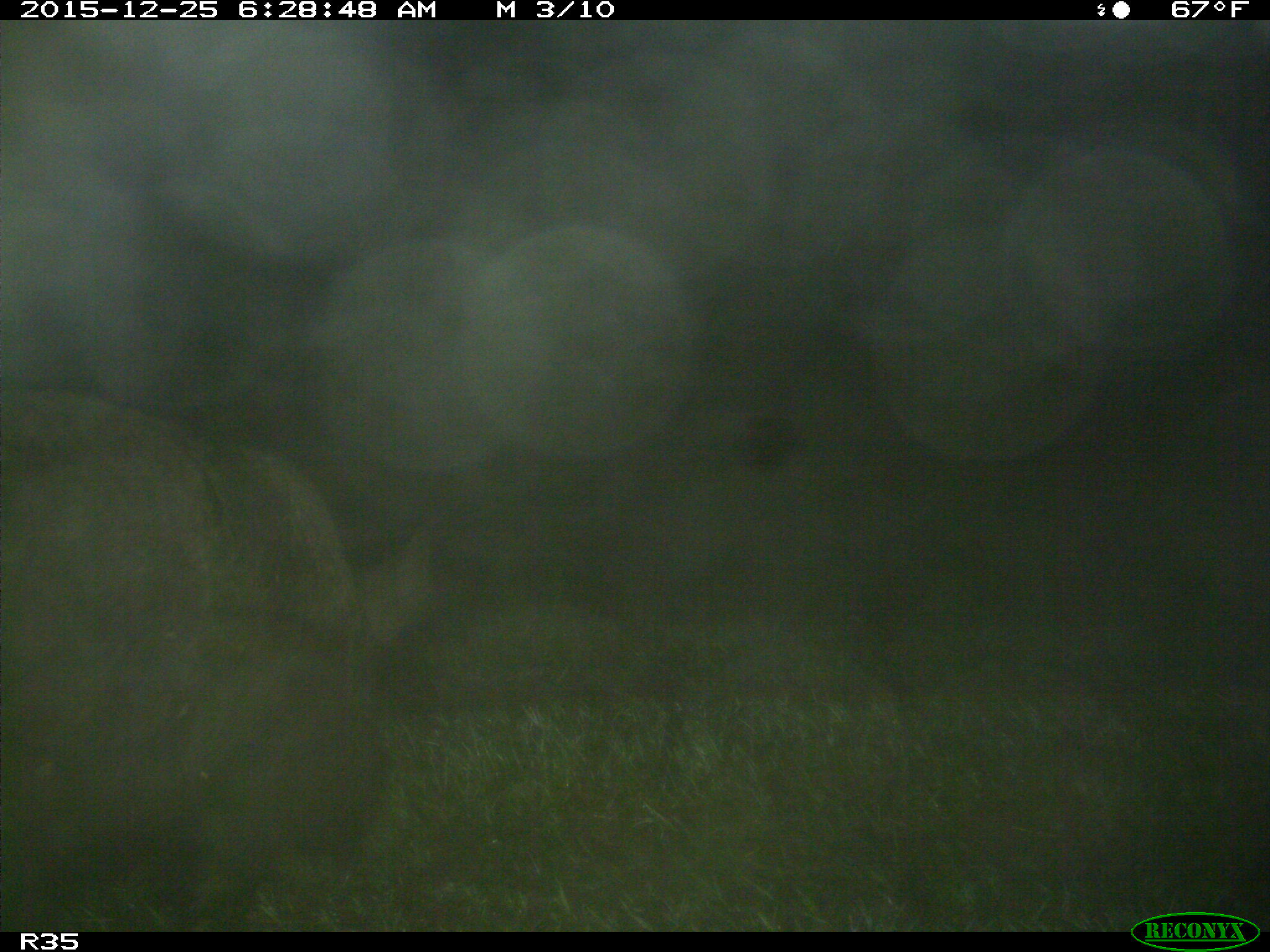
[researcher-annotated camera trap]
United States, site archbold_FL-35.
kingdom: Animalia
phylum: Chordata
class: Mammalia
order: Artiodactyla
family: Suidae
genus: Sus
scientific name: Sus scrofa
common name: wild boar